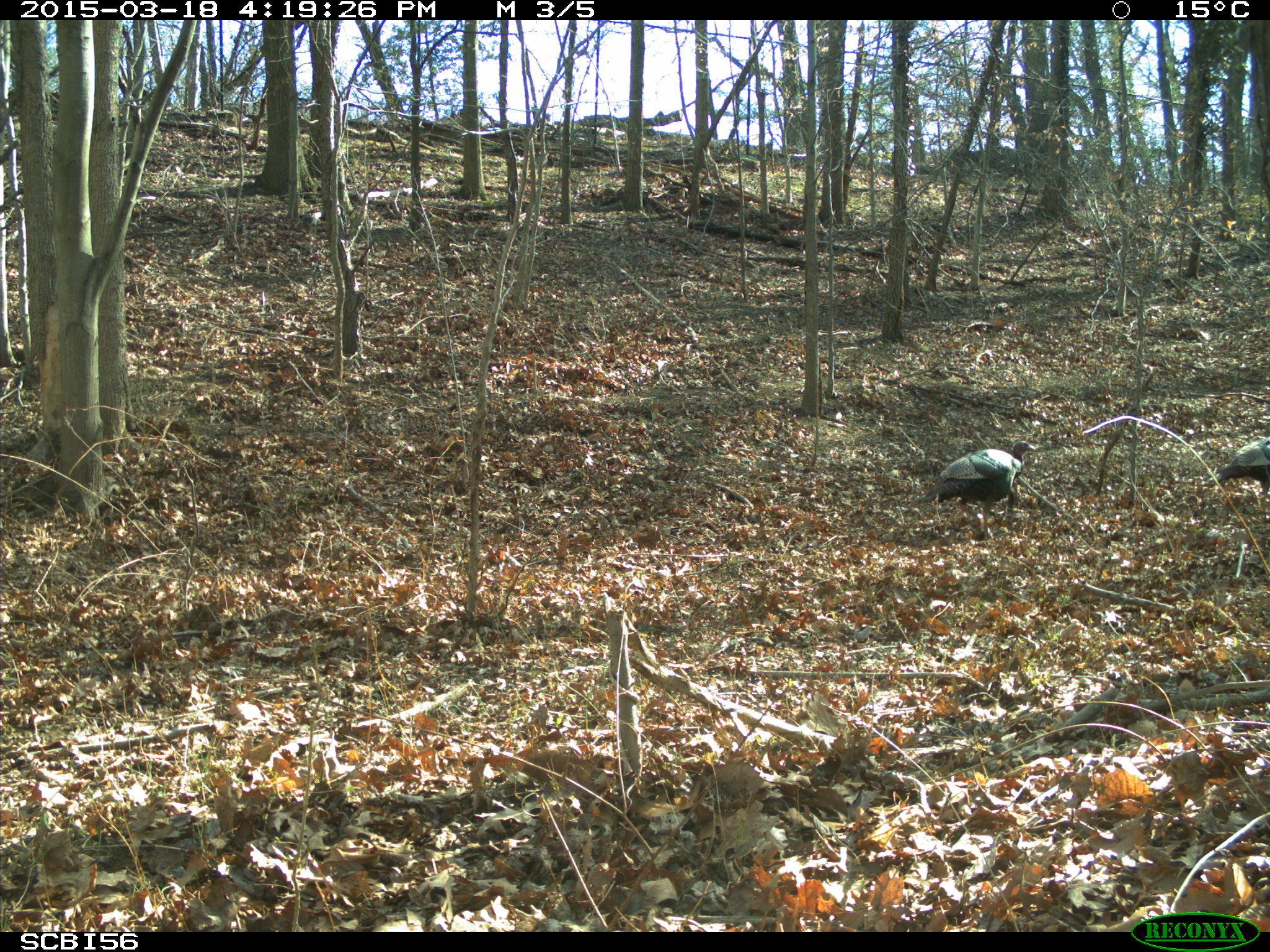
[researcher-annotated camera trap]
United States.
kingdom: Animalia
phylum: Chordata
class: Aves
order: Galliformes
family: Phasianidae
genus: Meleagris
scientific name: Meleagris gallopavo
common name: wild turkey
Wild Turkey (Meleagris gallopavo).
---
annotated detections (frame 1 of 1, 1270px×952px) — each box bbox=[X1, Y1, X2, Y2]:
Wild Turkey: bbox=[925, 433, 1040, 526]; bbox=[1198, 418, 1270, 503]